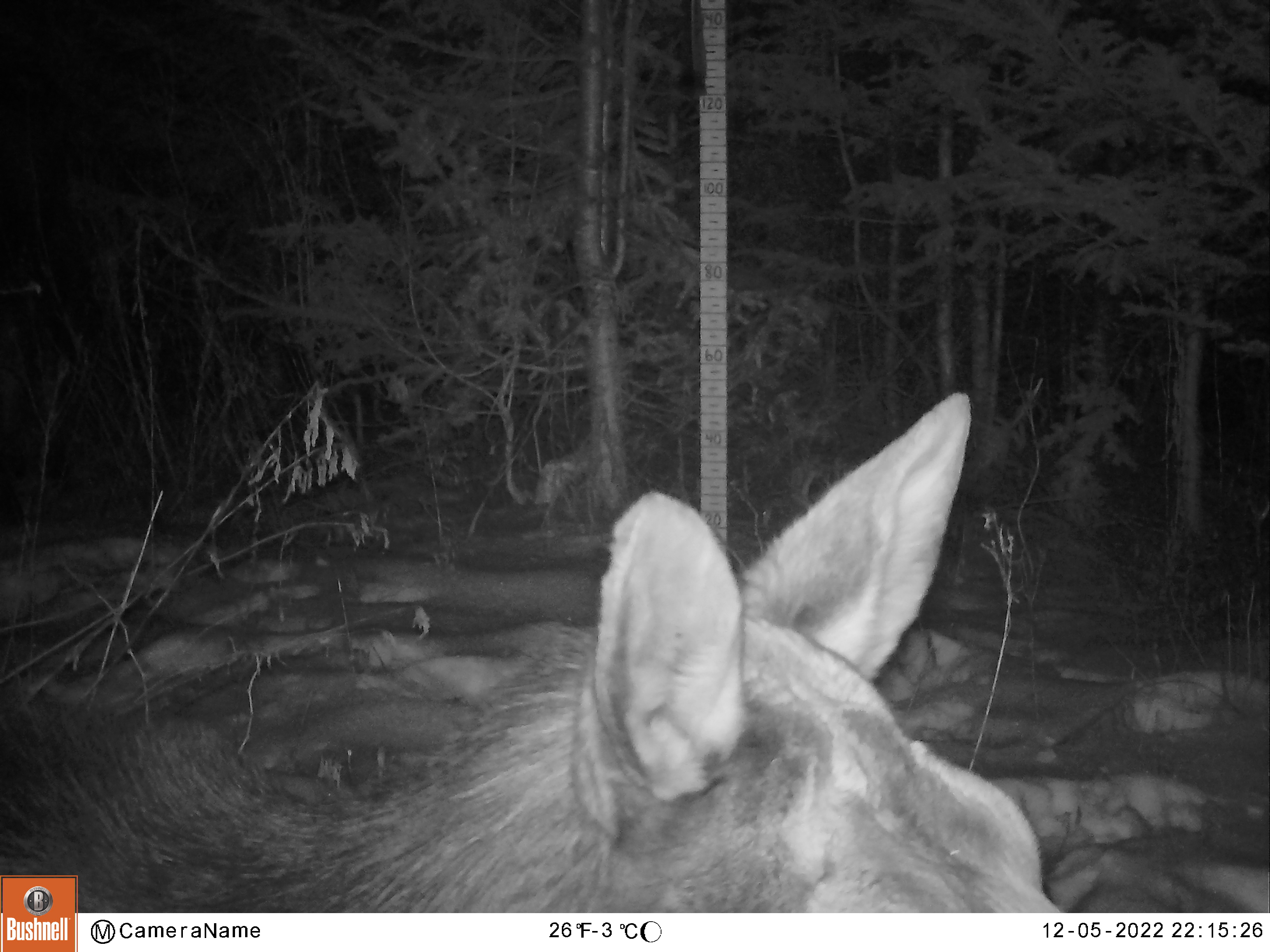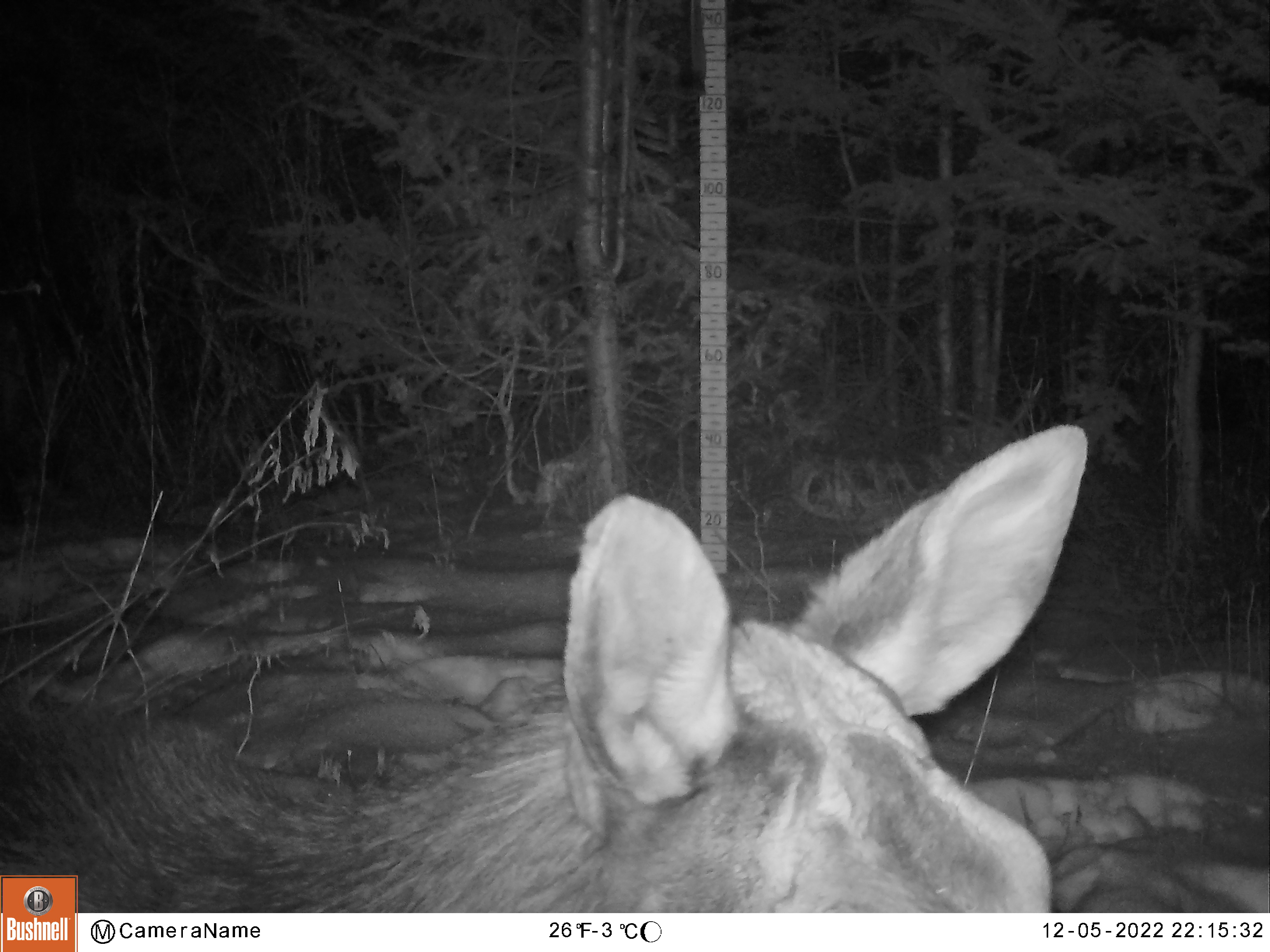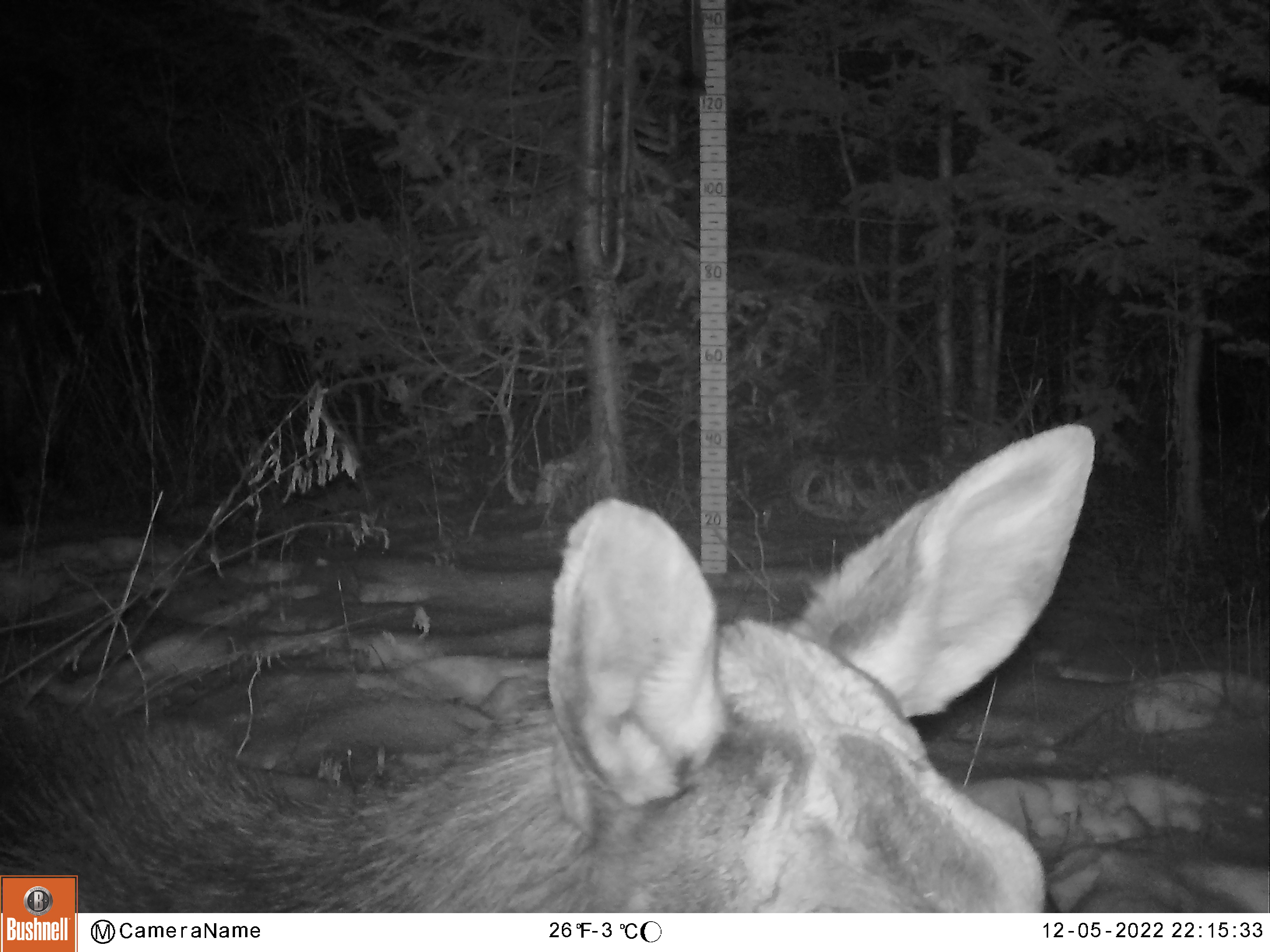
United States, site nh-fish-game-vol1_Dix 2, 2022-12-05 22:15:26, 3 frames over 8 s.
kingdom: Animalia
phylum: Chordata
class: Mammalia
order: Artiodactyla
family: Cervidae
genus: Alces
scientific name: Alces alces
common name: moose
Moose (Alces alces).